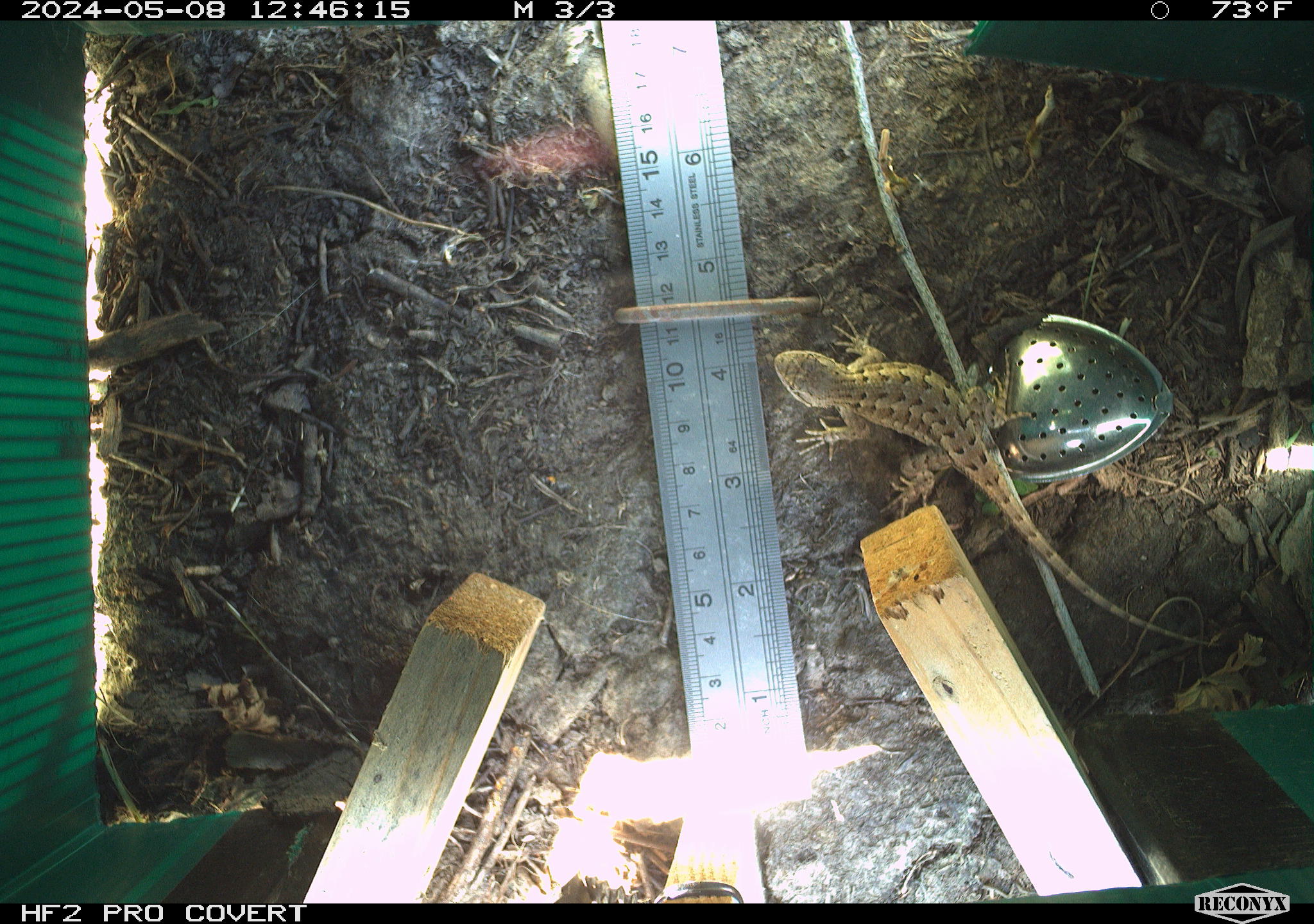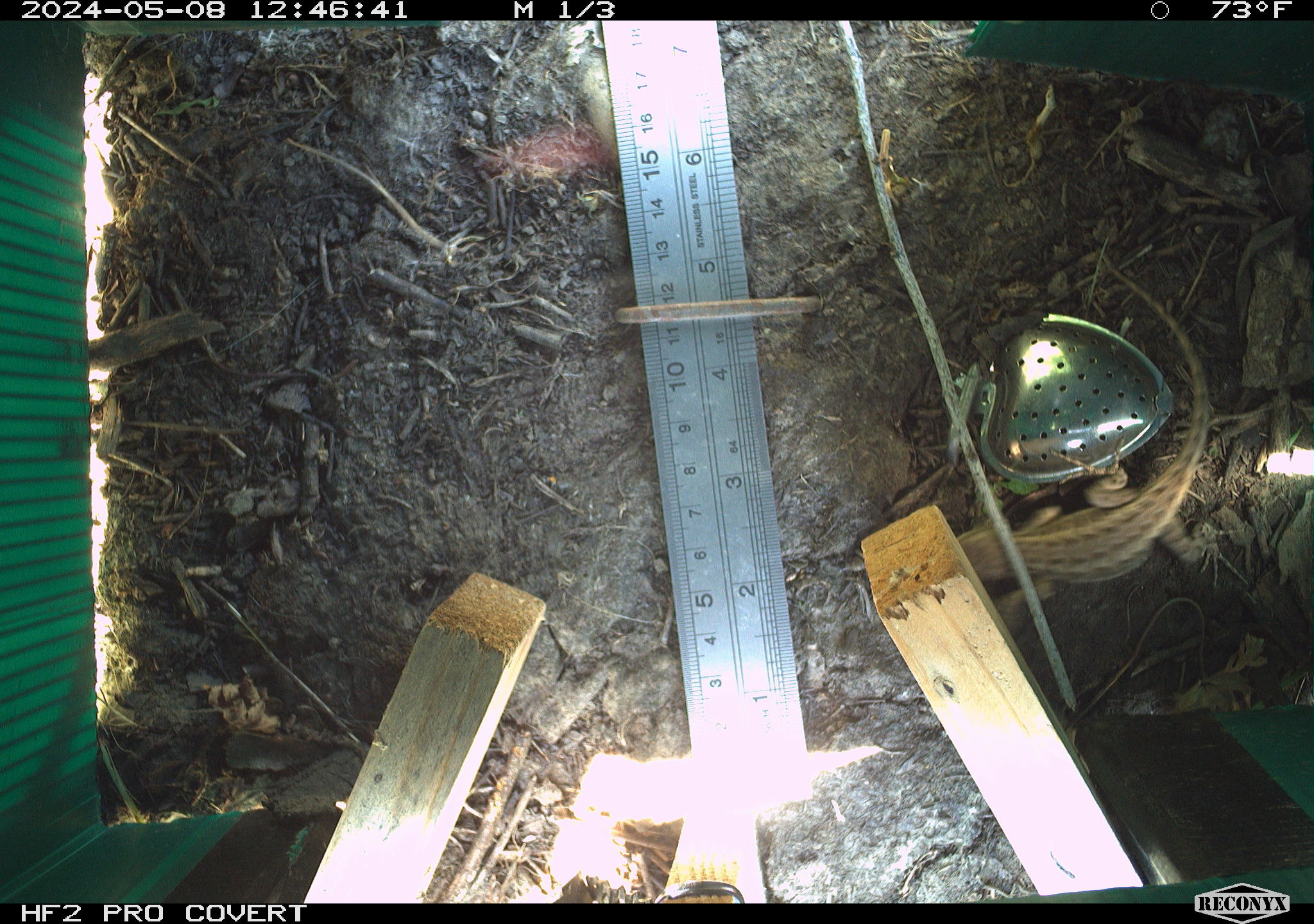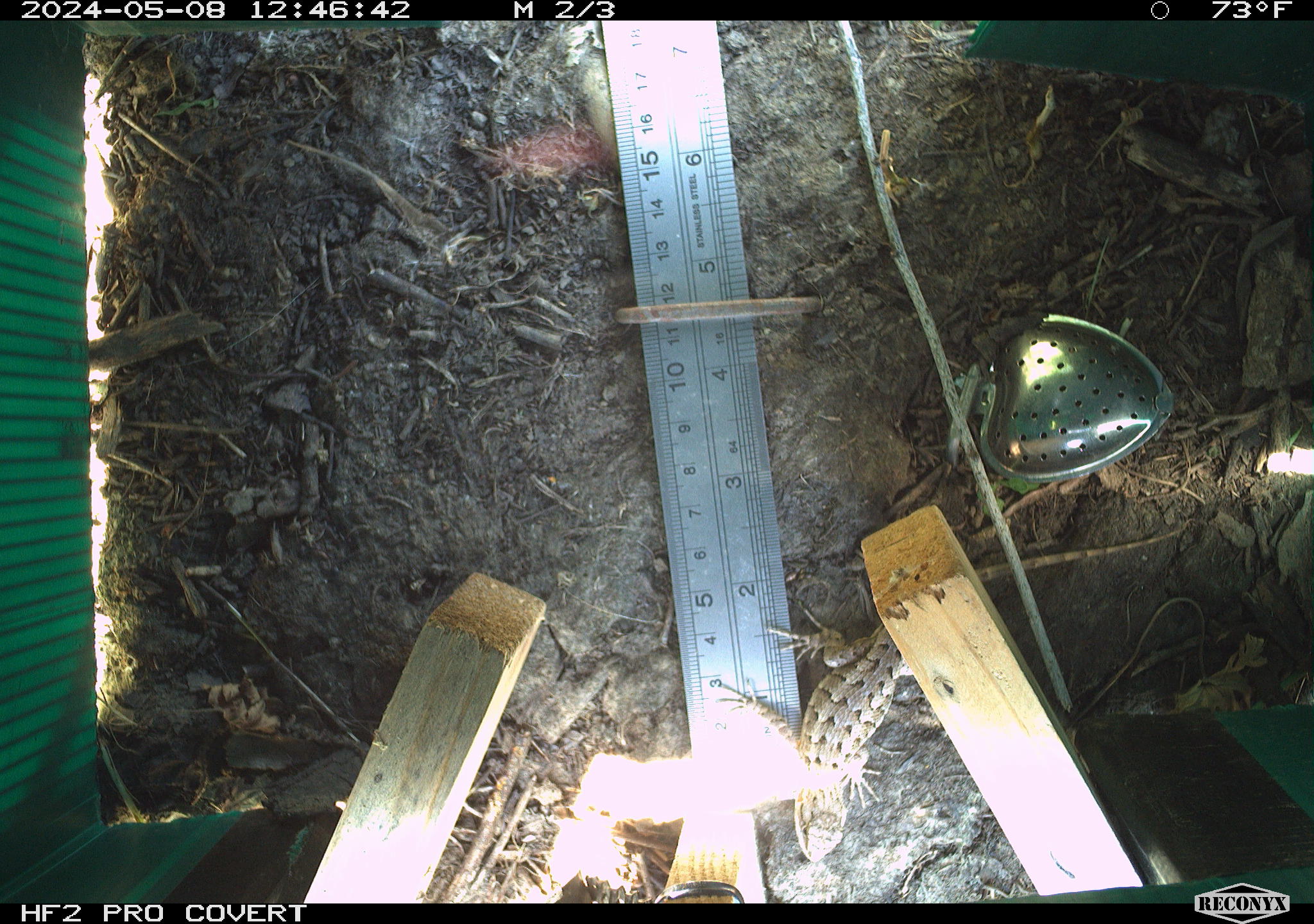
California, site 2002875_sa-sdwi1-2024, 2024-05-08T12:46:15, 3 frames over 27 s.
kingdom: Animalia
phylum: Chordata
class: Reptilia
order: Squamata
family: Phrynosomatidae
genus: Sceloporus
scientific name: Sceloporus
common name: spiny lizards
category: sceloporus species